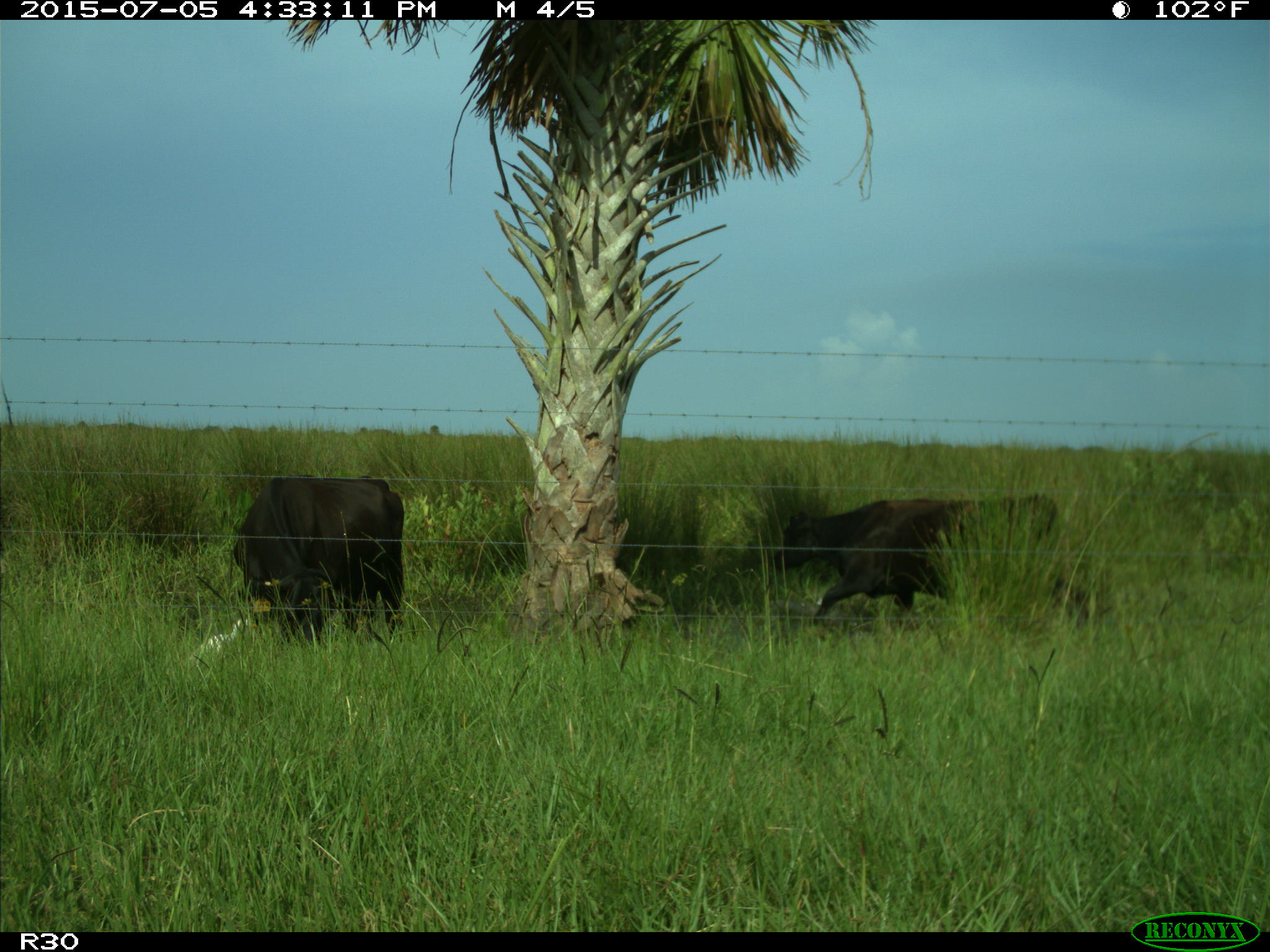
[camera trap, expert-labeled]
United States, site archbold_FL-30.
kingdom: Animalia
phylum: Chordata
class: Mammalia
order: Artiodactyla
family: Bovidae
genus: Bos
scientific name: Bos taurus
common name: domestic cow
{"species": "Bos taurus (domestic cow)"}